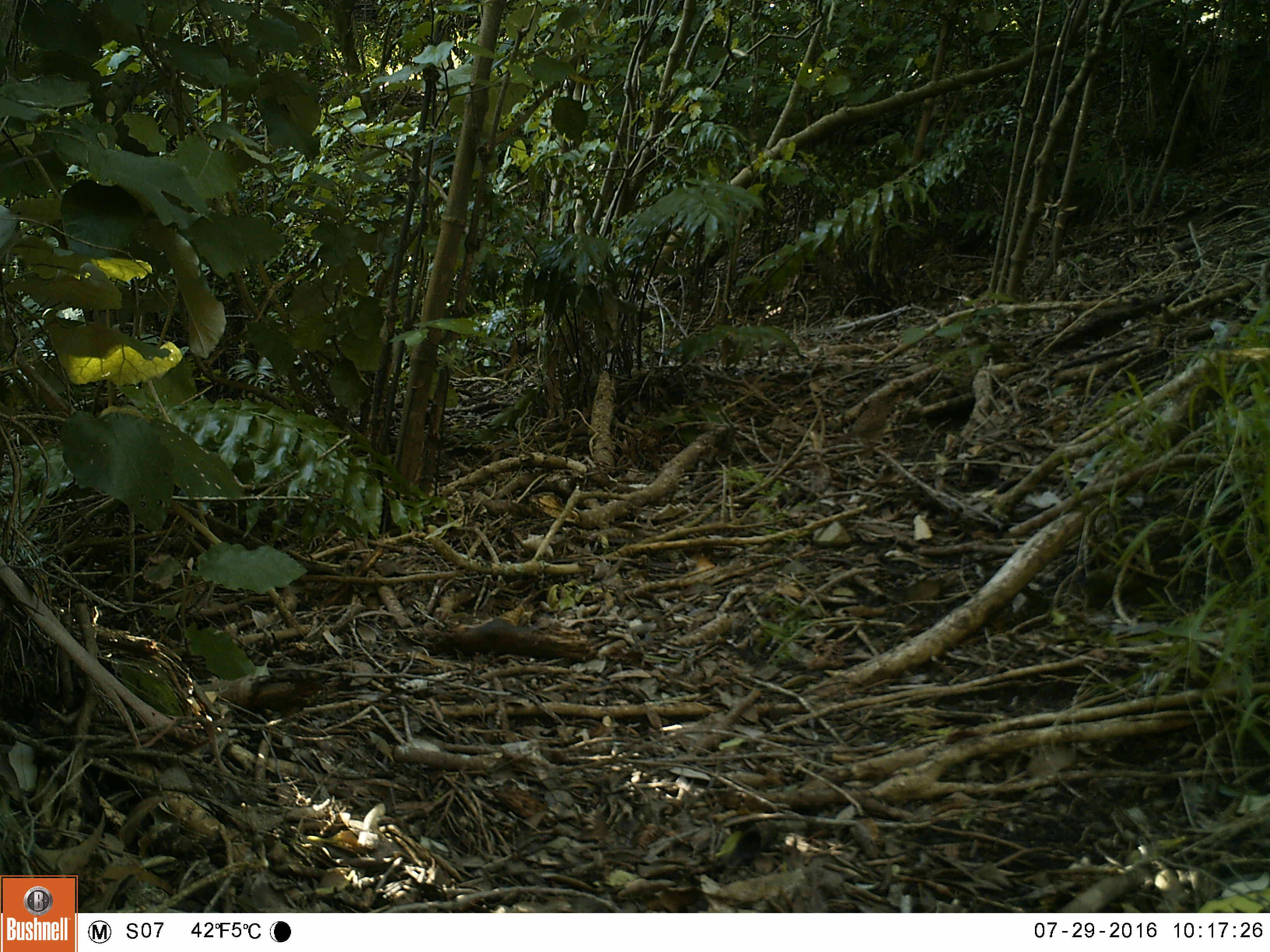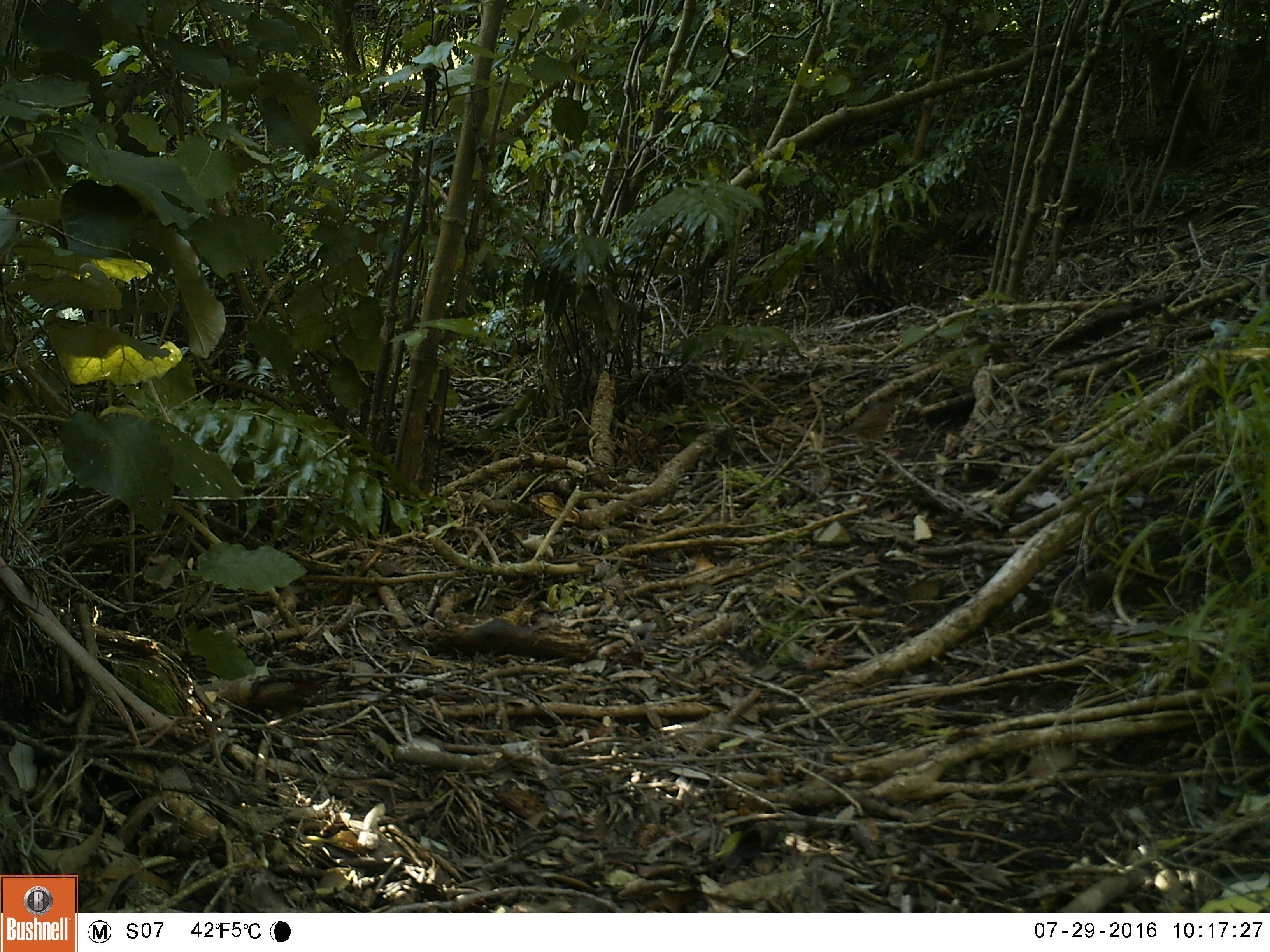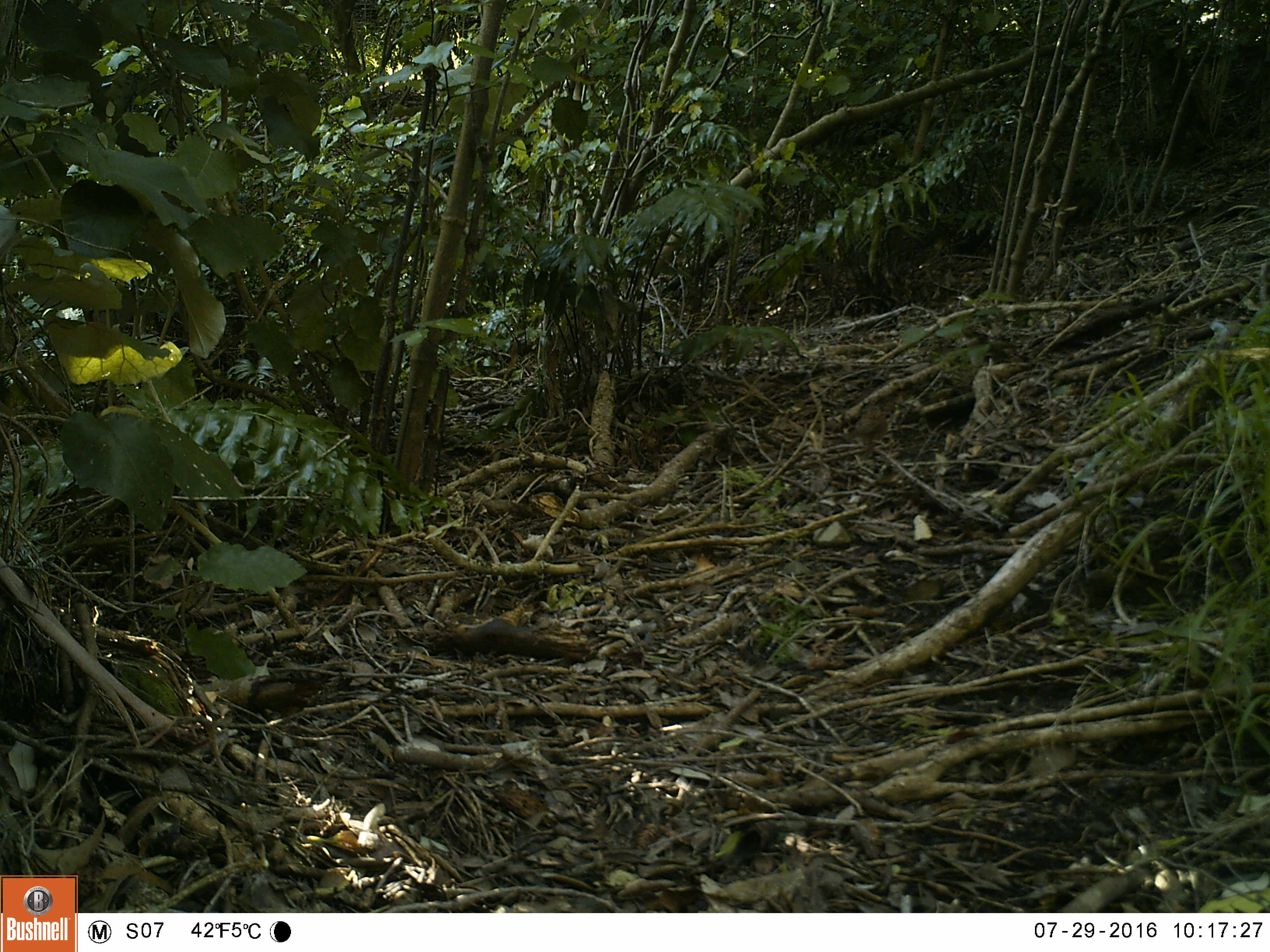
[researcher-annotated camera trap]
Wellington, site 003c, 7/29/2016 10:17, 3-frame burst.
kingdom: Animalia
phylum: Chordata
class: Aves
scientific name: Aves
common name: bird